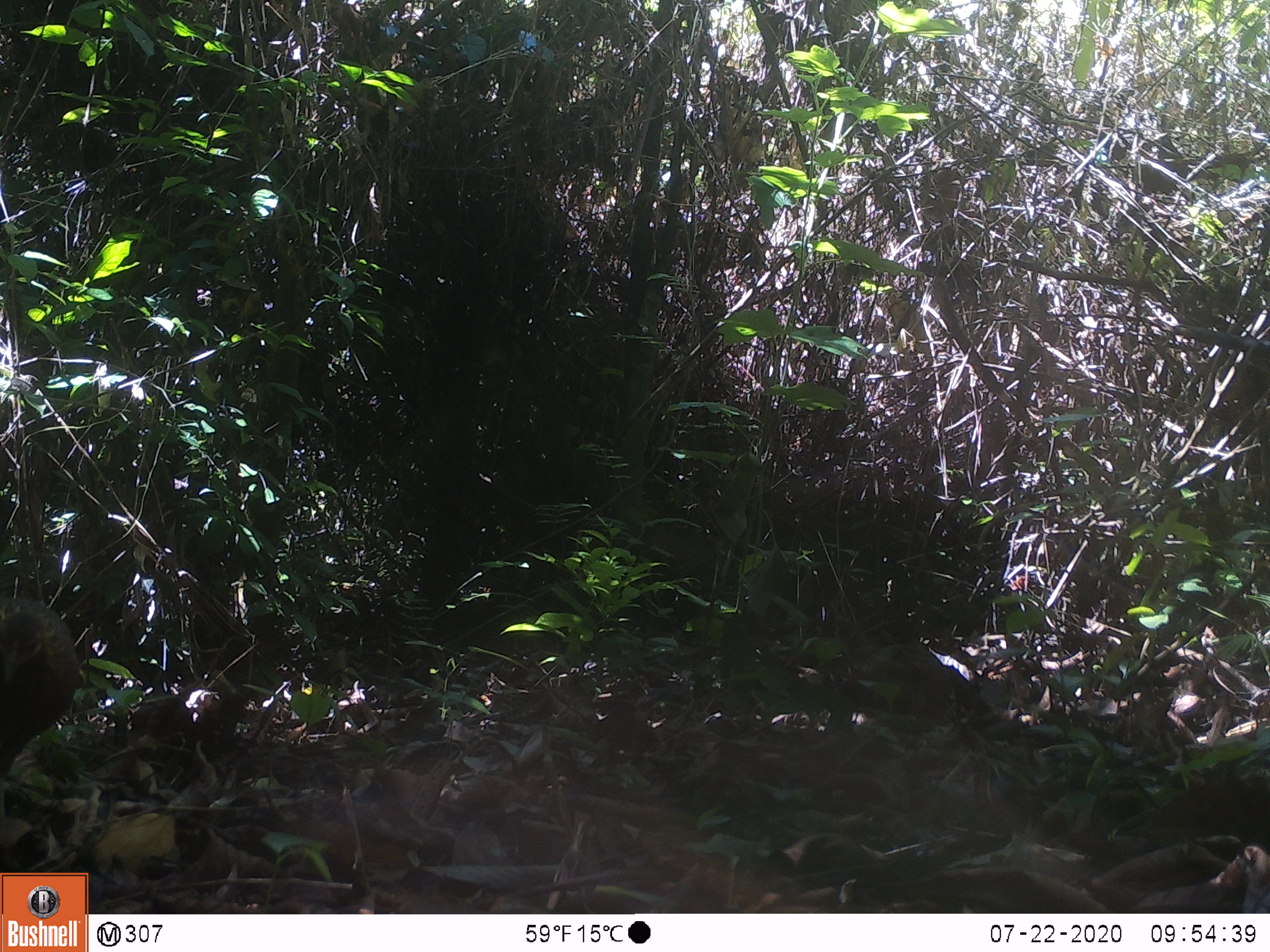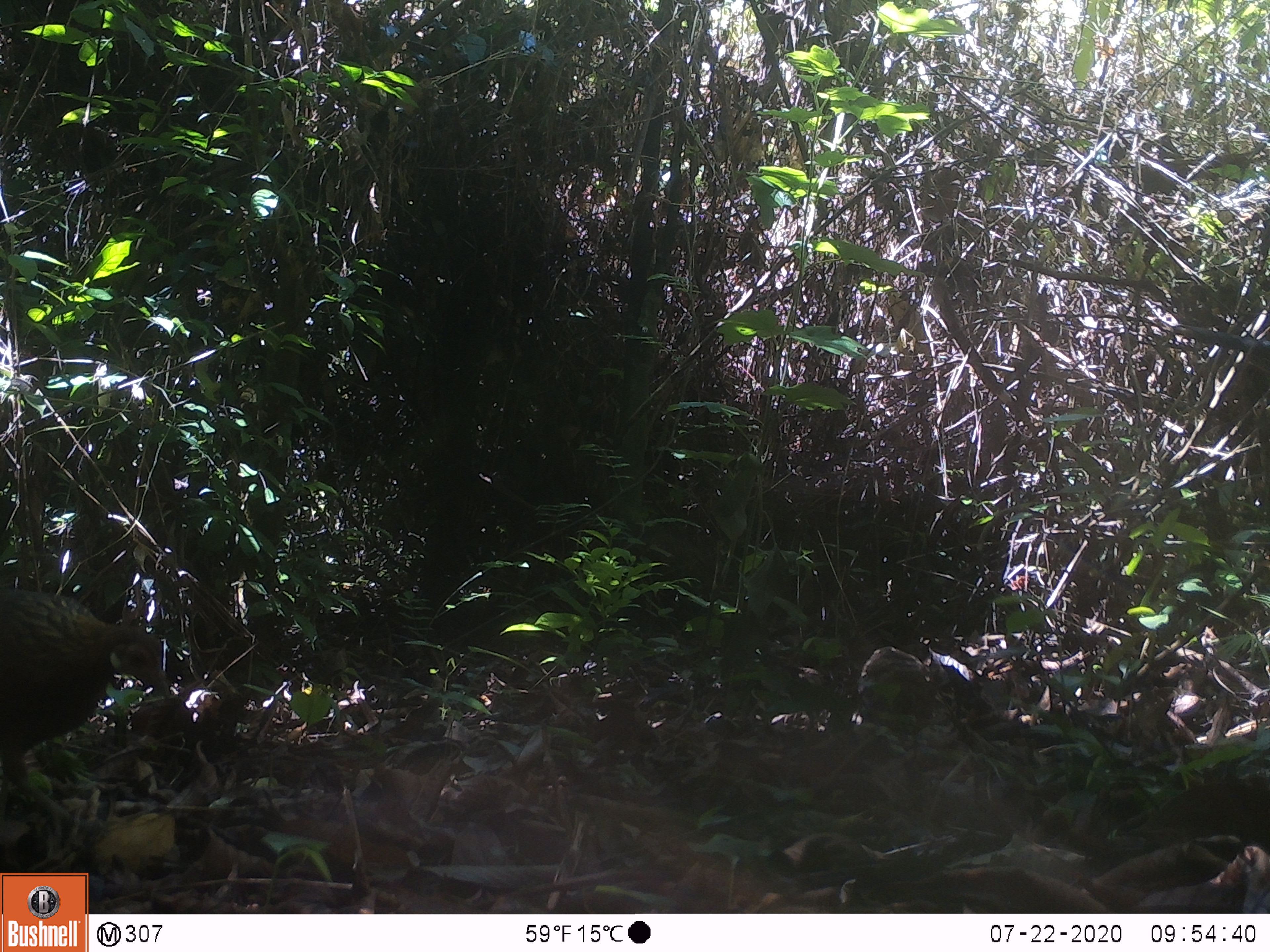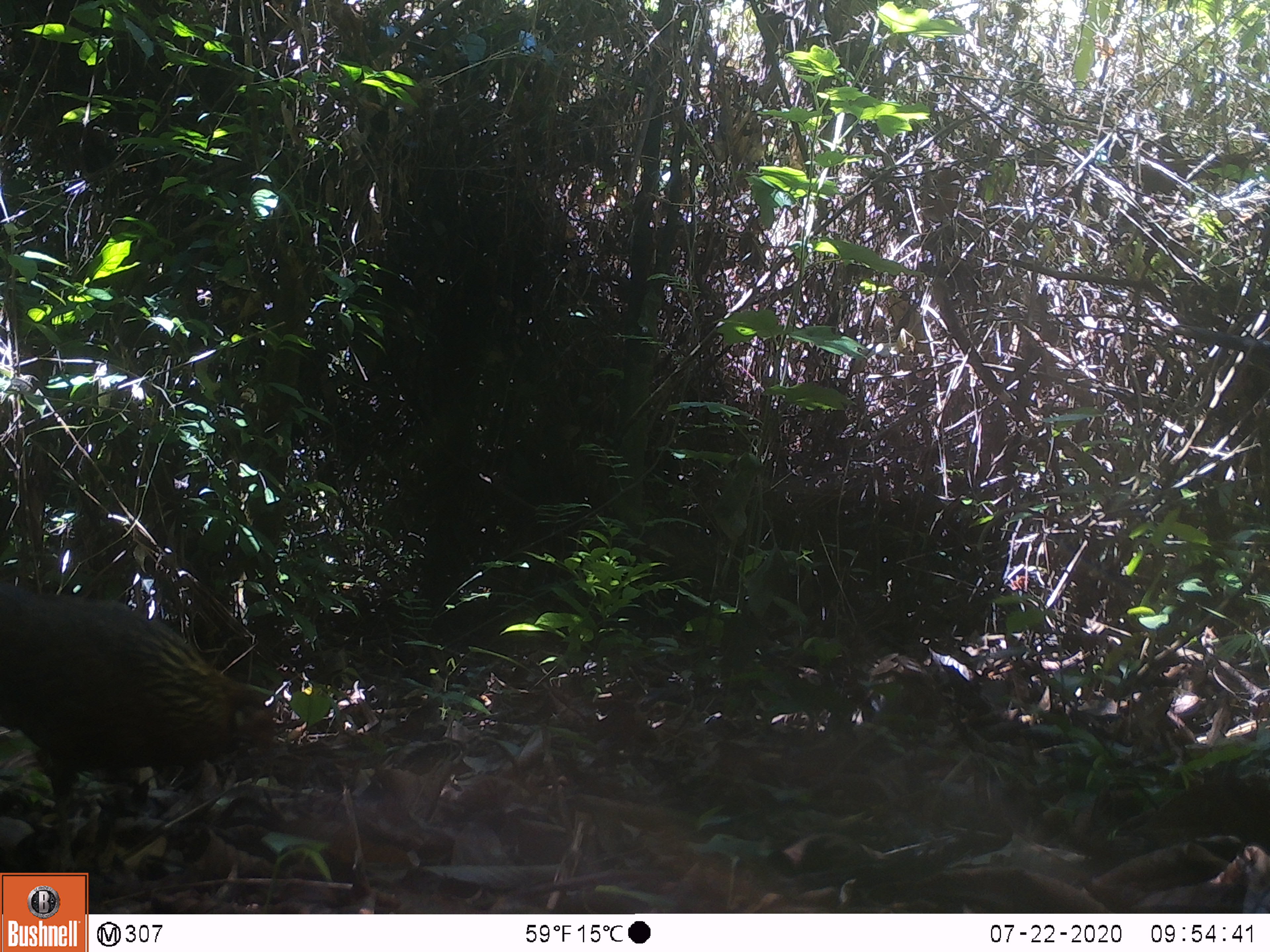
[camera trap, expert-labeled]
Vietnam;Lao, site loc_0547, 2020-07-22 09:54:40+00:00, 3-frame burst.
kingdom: Animalia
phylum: Chordata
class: Aves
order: Galliformes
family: Phasianidae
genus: Gallus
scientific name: Gallus gallus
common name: red junglefowl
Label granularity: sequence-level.